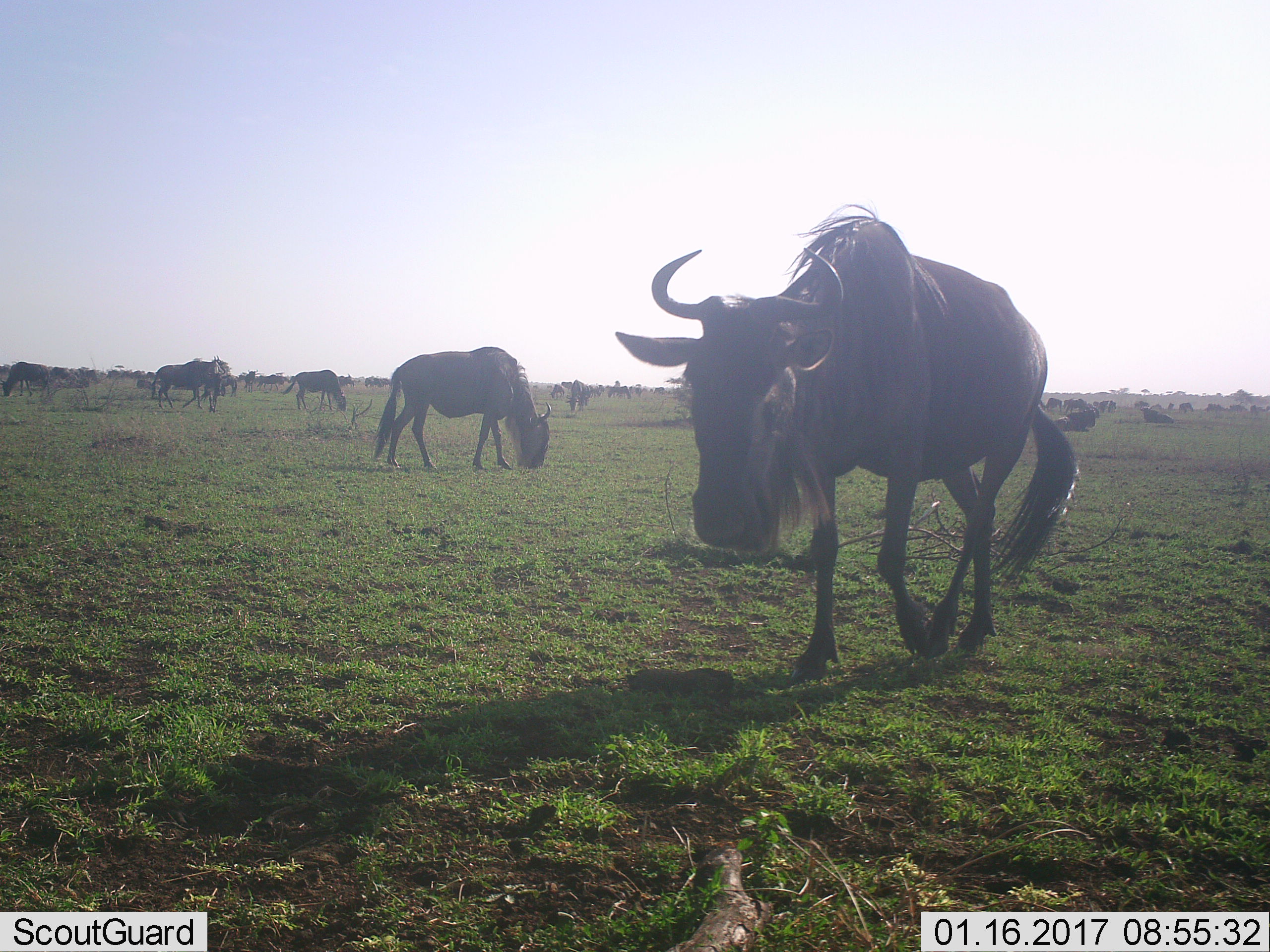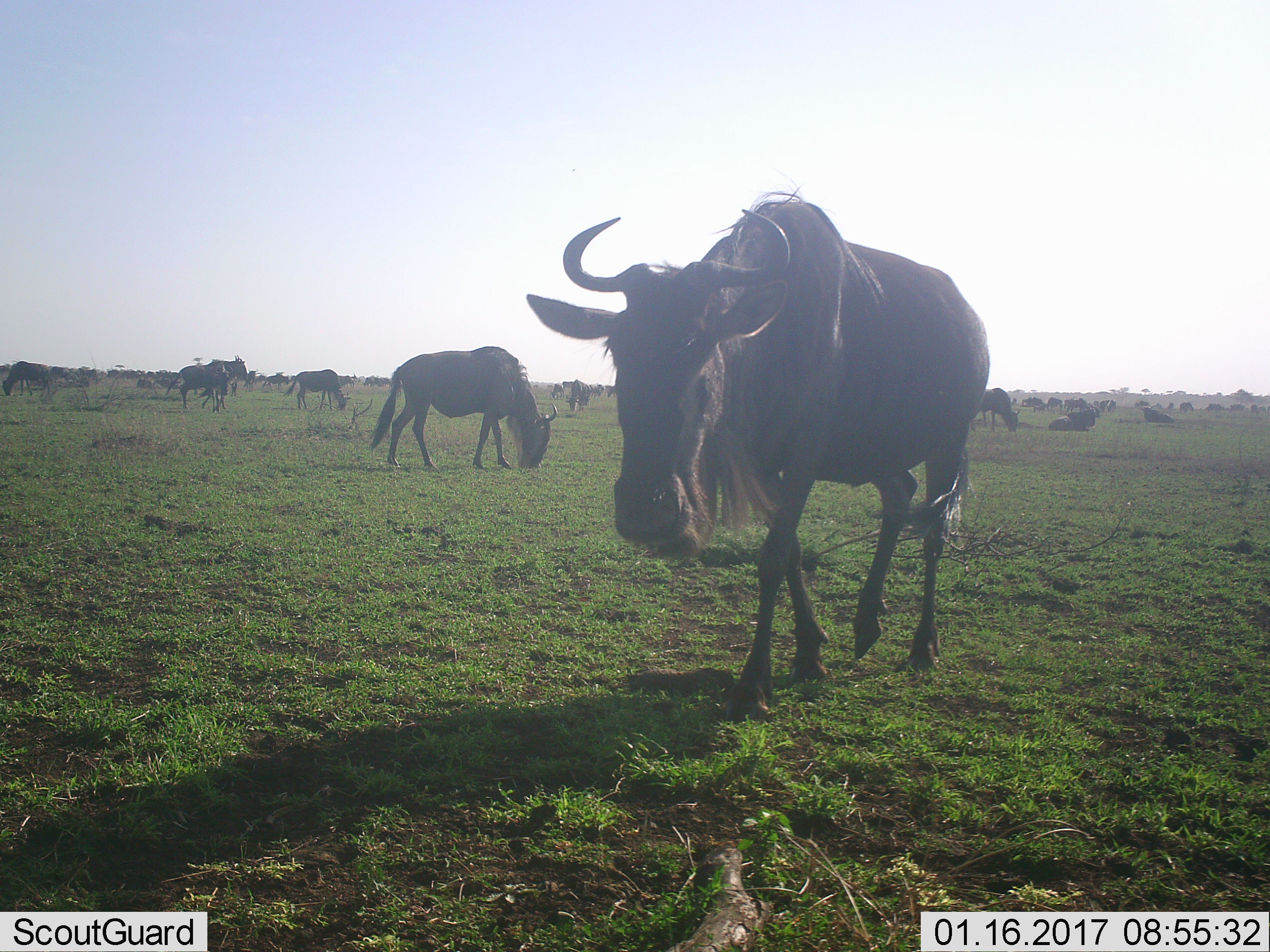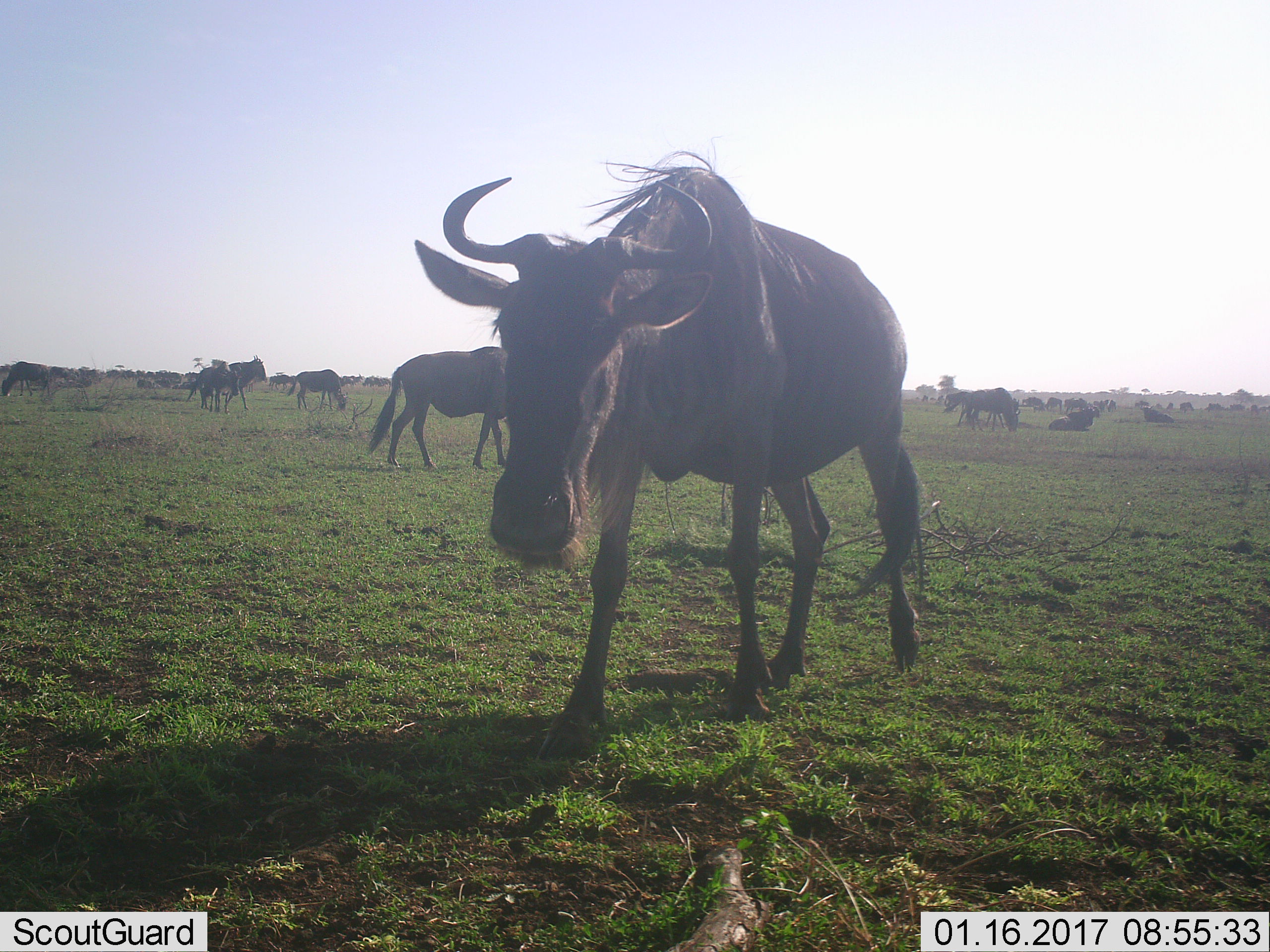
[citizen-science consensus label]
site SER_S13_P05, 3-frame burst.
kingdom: Animalia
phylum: Chordata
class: Mammalia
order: Artiodactyla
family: Bovidae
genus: Connochaetes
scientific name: Connochaetes taurinus taurinus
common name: blue wildebeest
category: wildebeestblue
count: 51+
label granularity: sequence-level